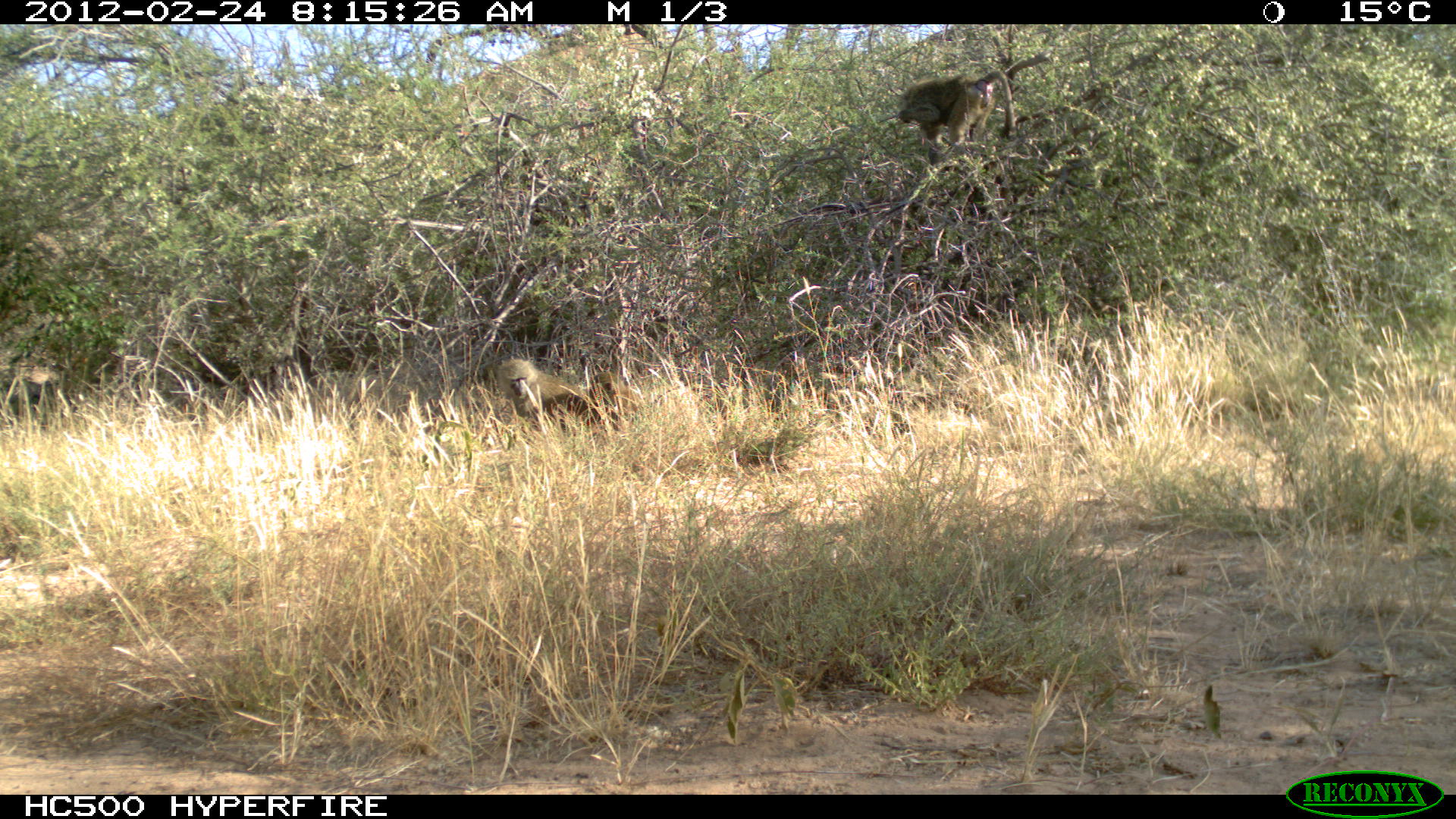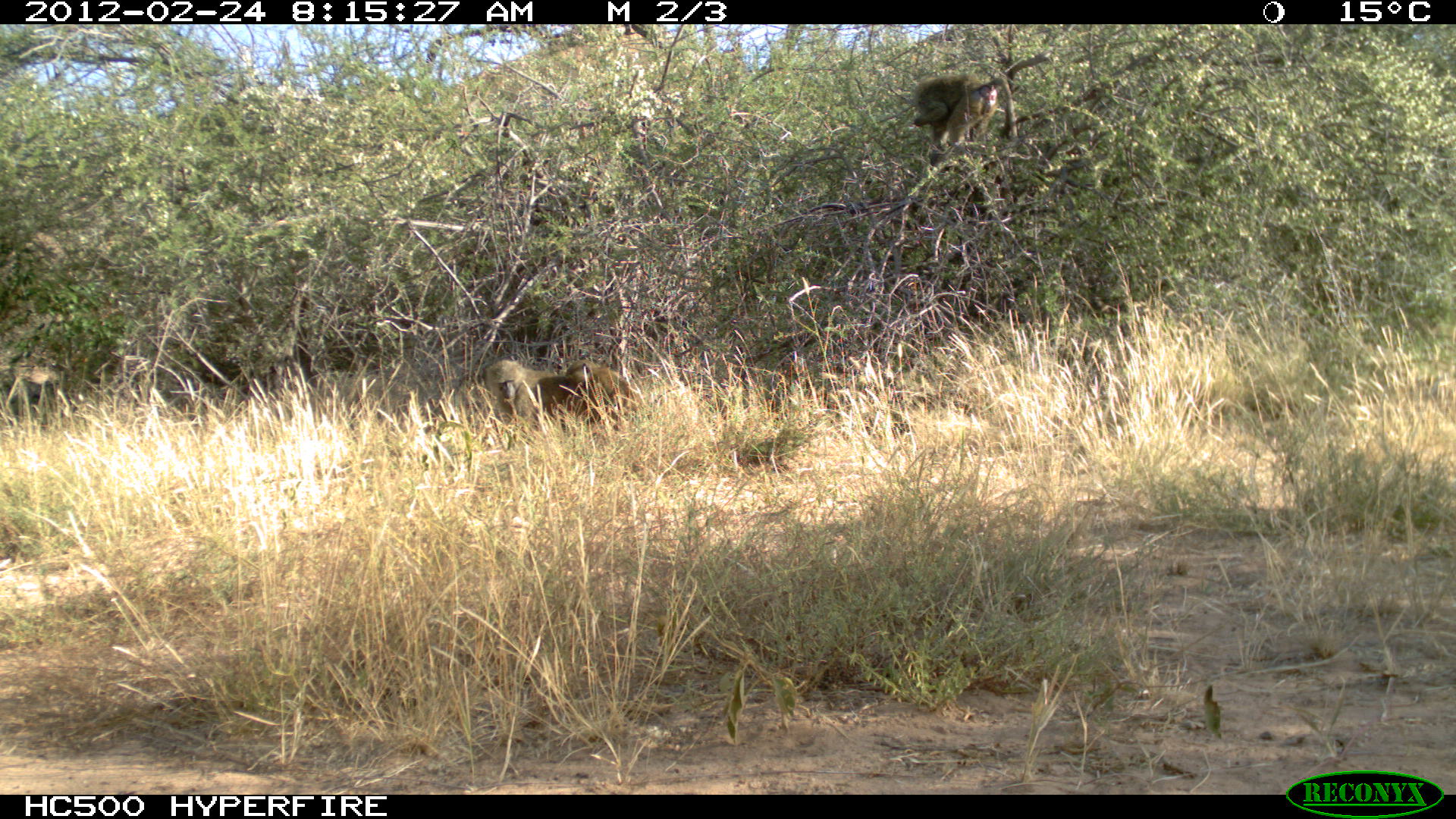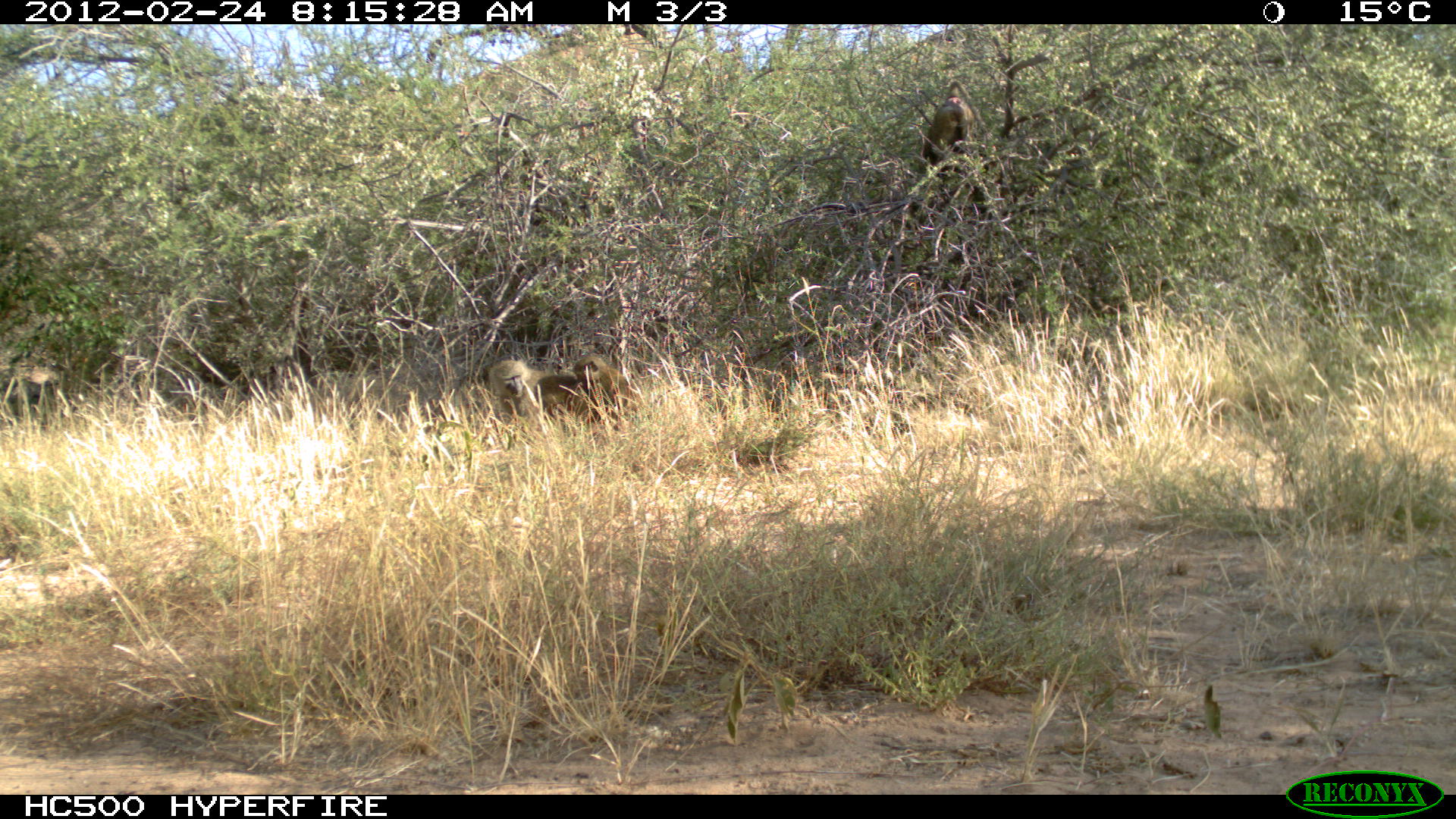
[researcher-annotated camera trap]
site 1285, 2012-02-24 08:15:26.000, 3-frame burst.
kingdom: Animalia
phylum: Chordata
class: Mammalia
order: Primates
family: Cercopithecidae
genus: Papio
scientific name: Papio anubis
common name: olive baboon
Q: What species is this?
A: Papio anubis (olive baboon).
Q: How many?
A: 2.